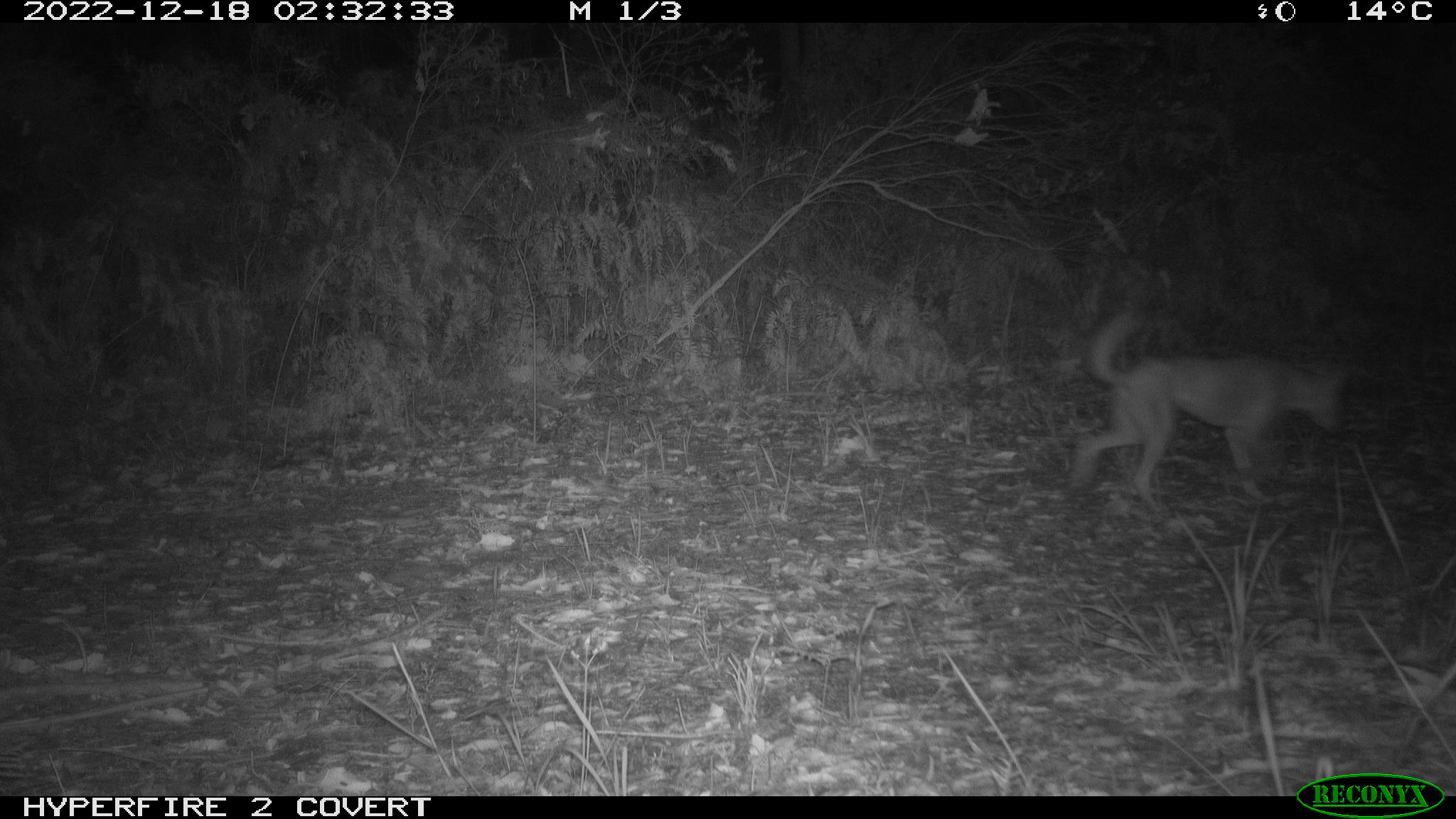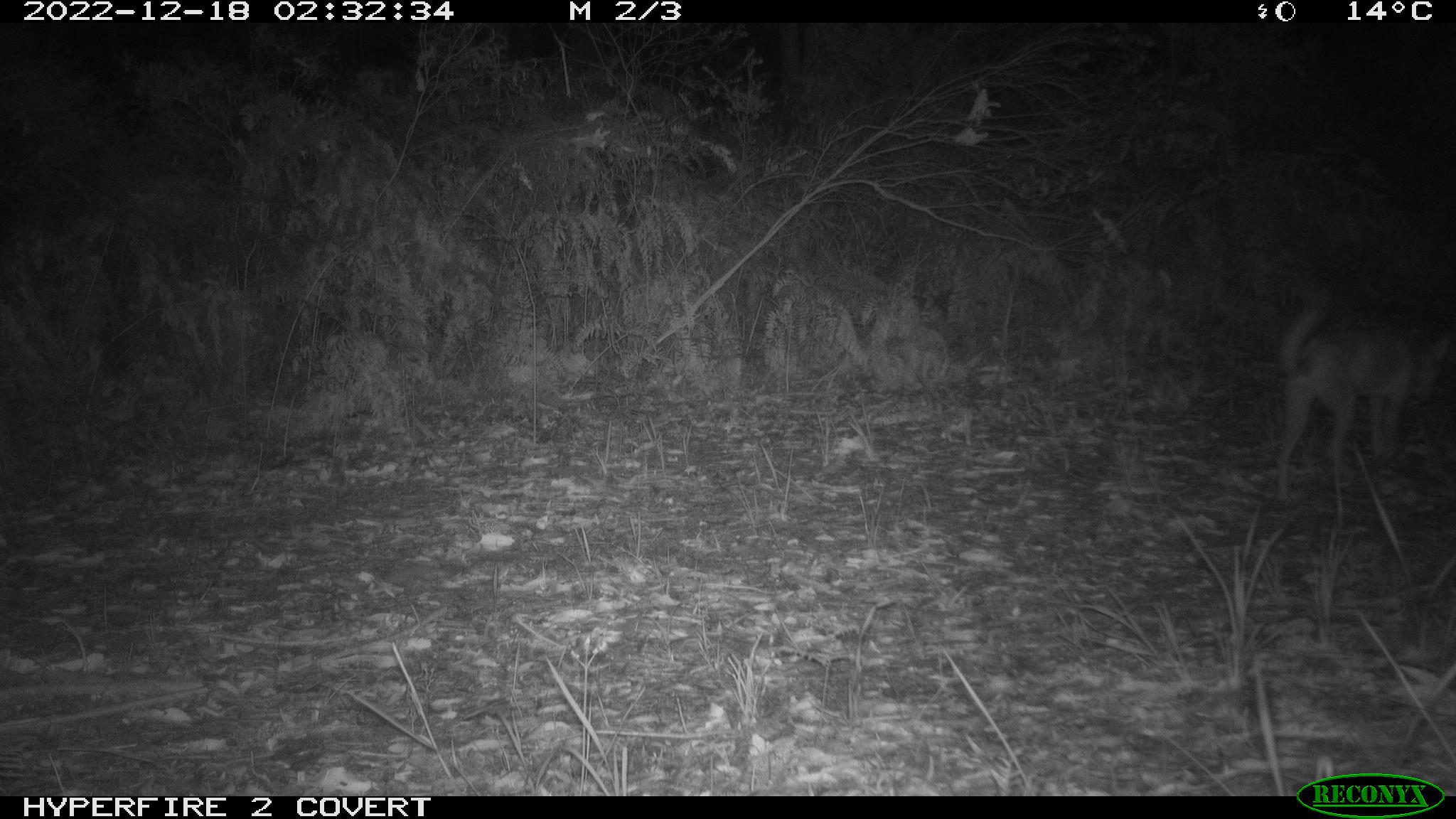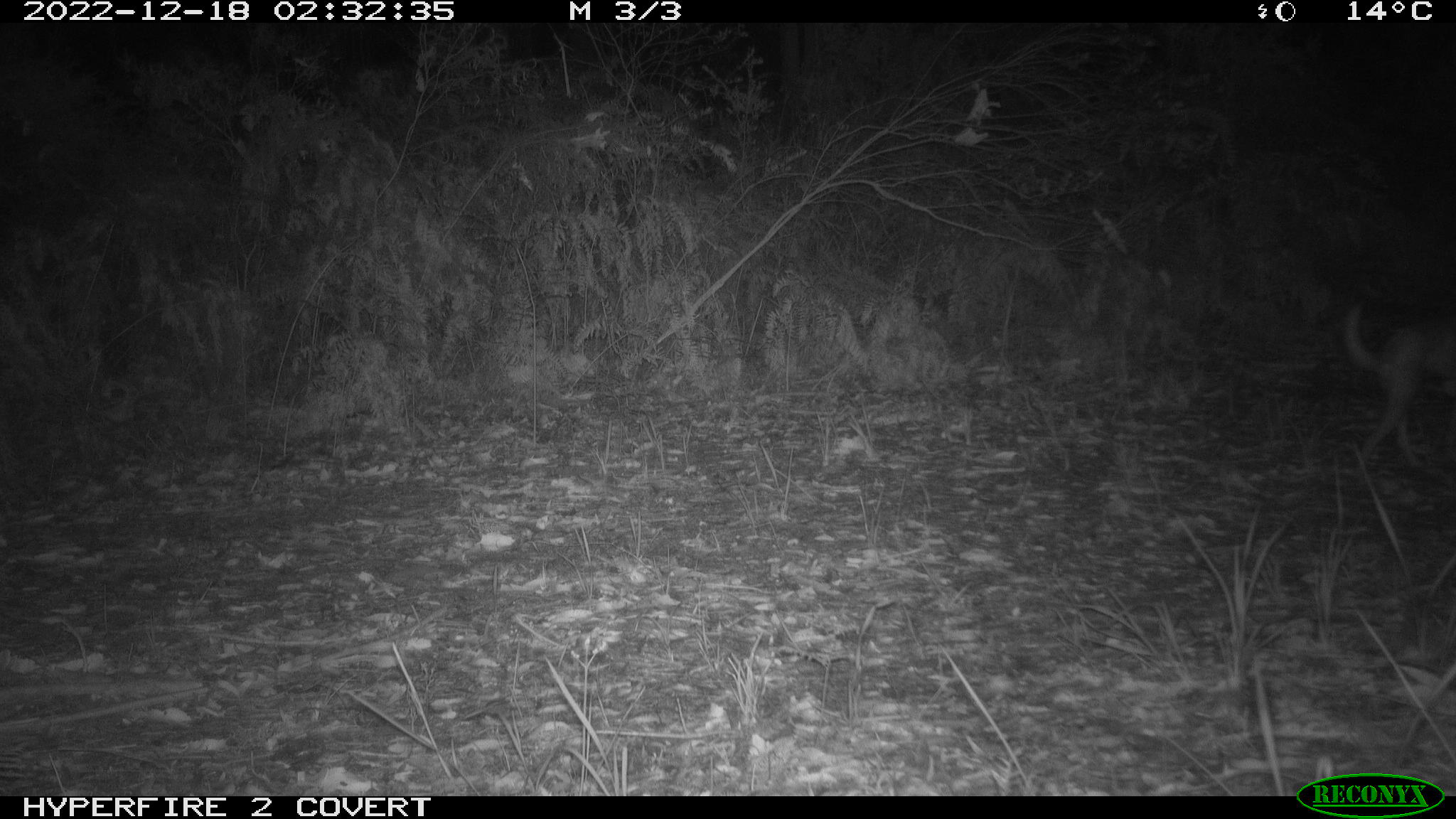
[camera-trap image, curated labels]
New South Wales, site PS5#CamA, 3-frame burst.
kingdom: Animalia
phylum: Chordata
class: Mammalia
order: Carnivora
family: Canidae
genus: Canis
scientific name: Canis familiaris dingo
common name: dingo